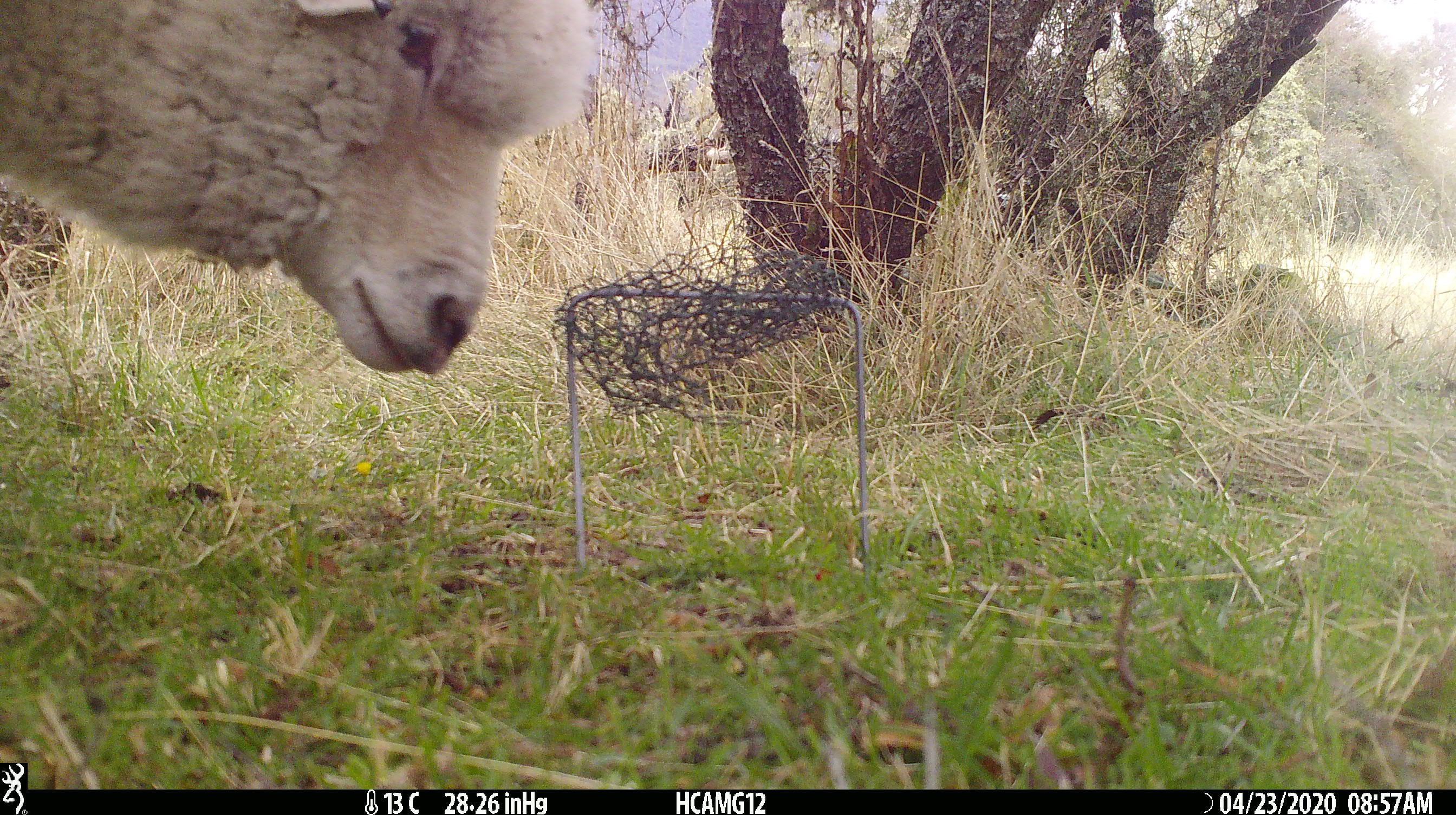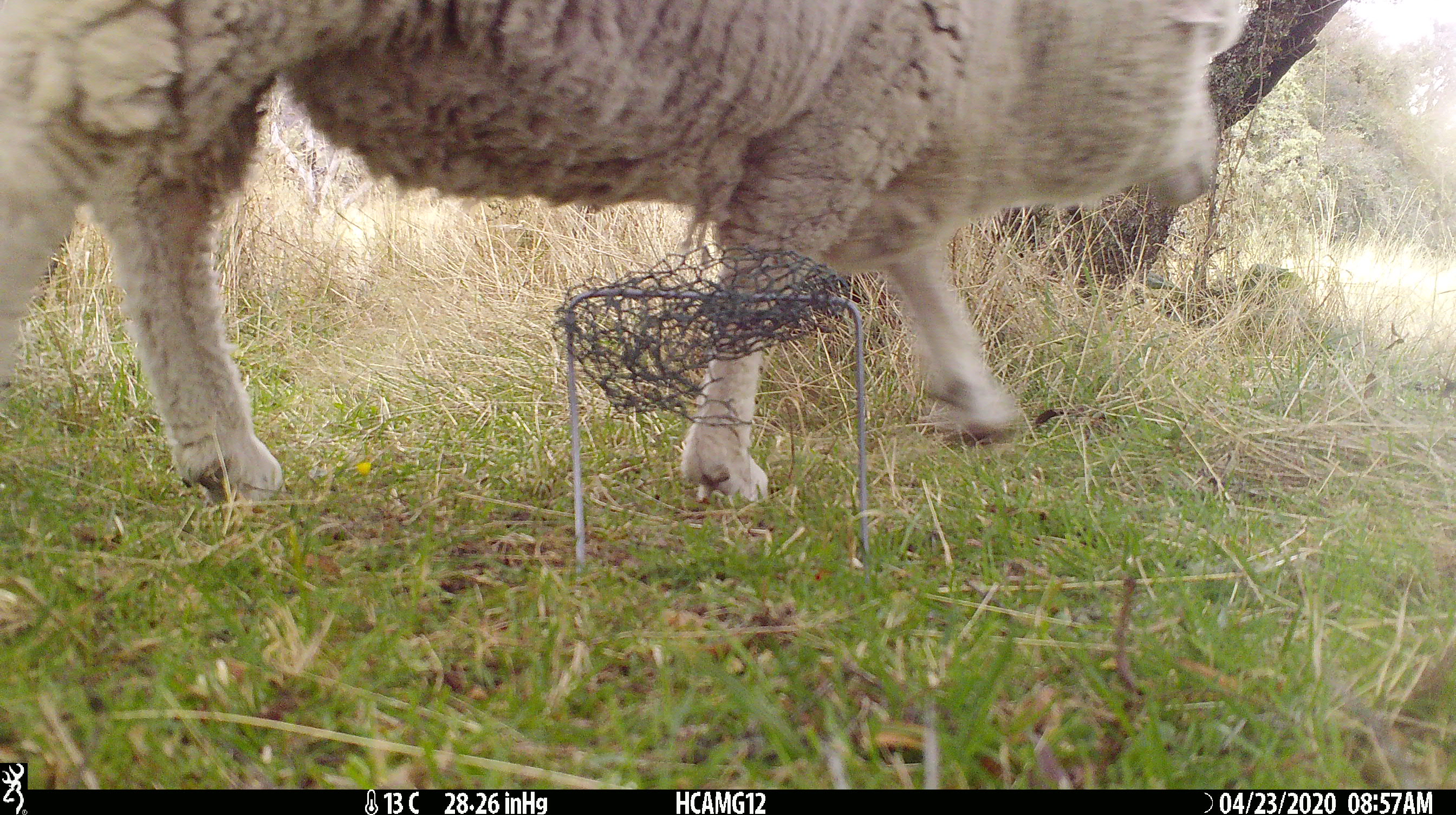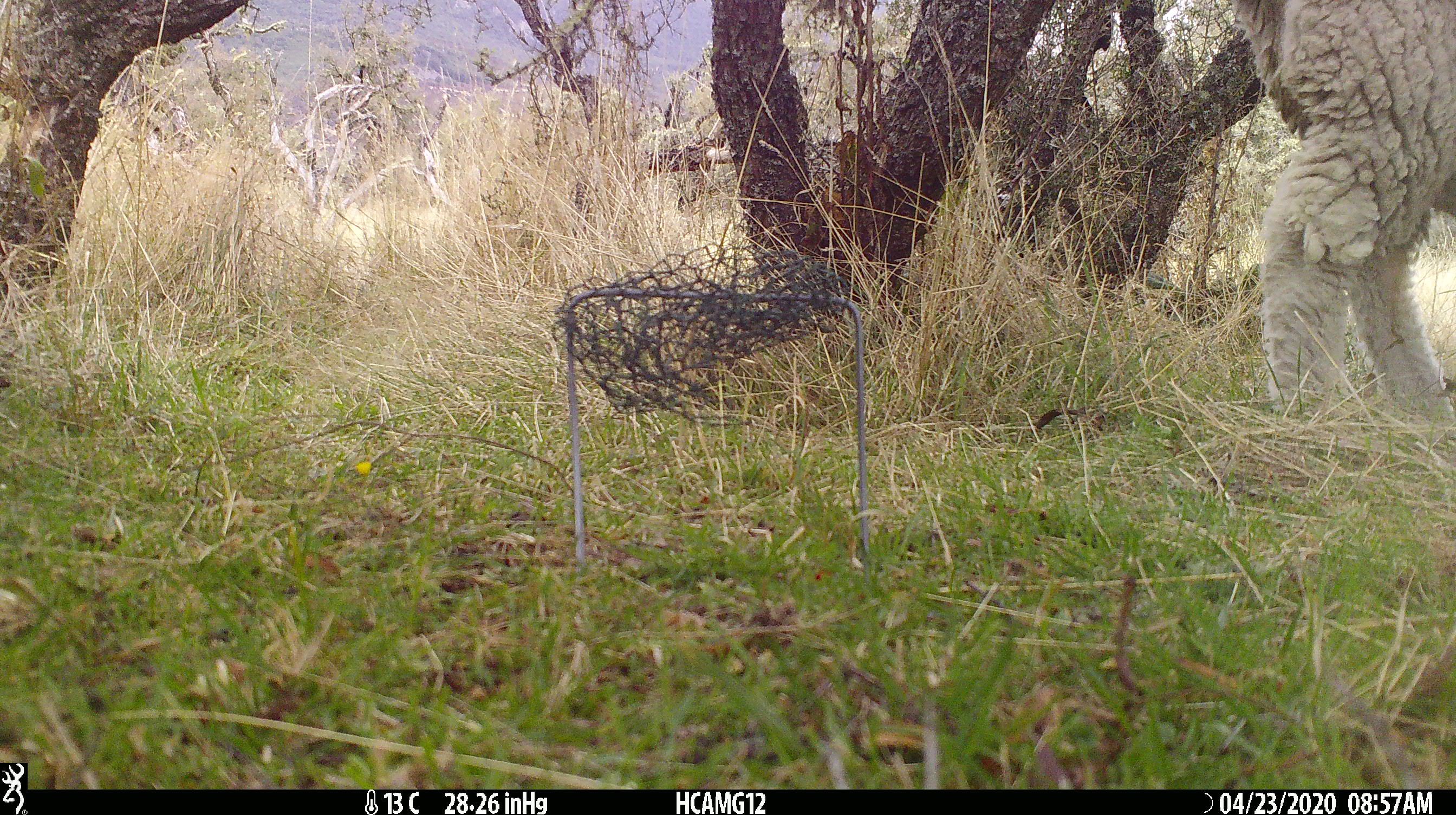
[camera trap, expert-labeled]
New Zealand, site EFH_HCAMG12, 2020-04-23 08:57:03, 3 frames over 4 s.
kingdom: Animalia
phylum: Chordata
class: Mammalia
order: Artiodactyla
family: Bovidae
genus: Ovis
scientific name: Ovis aries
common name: domestic sheep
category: sheep